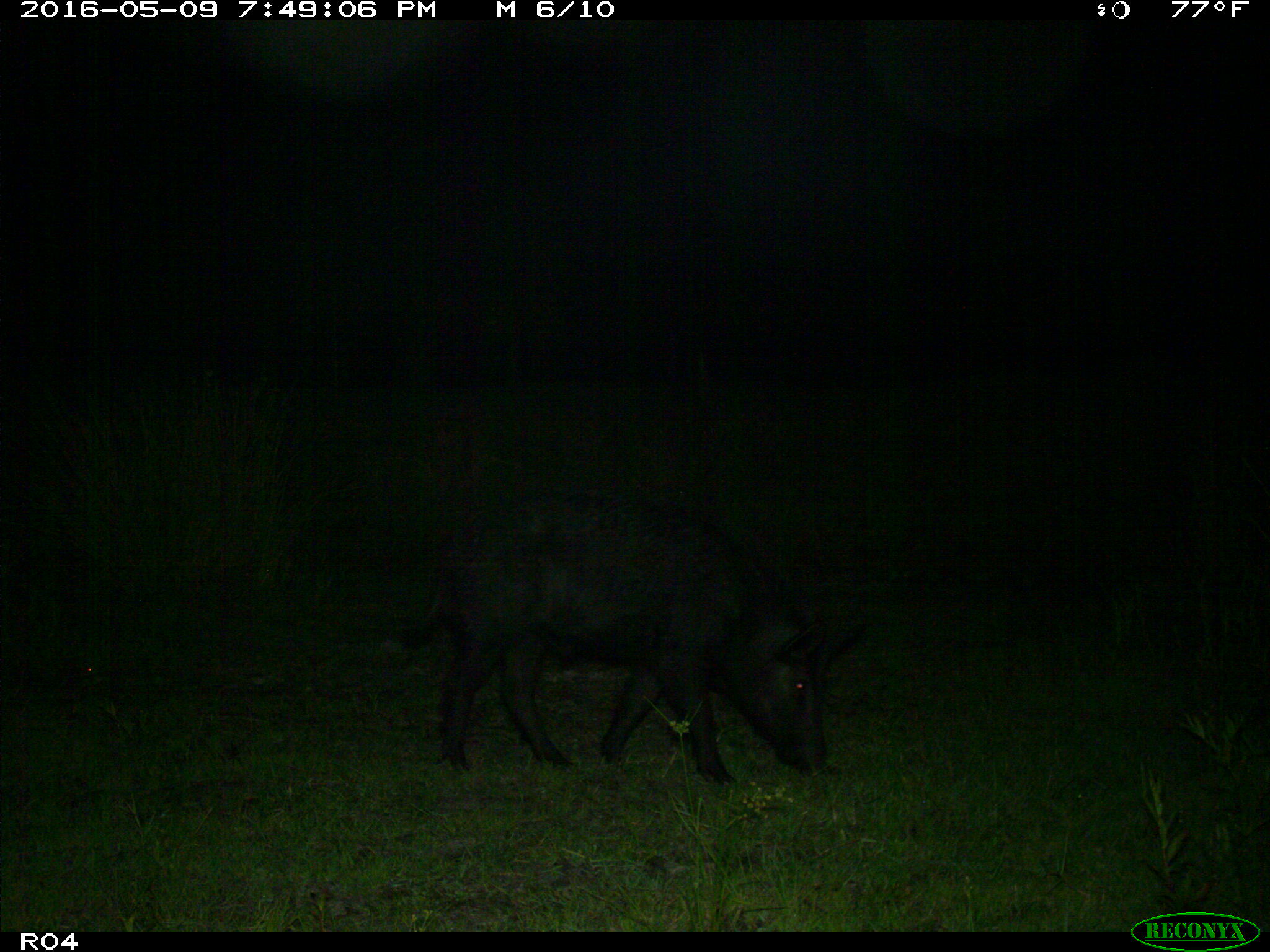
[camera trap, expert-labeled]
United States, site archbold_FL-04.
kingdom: Animalia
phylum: Chordata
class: Mammalia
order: Artiodactyla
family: Suidae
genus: Sus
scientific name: Sus scrofa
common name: wild boar